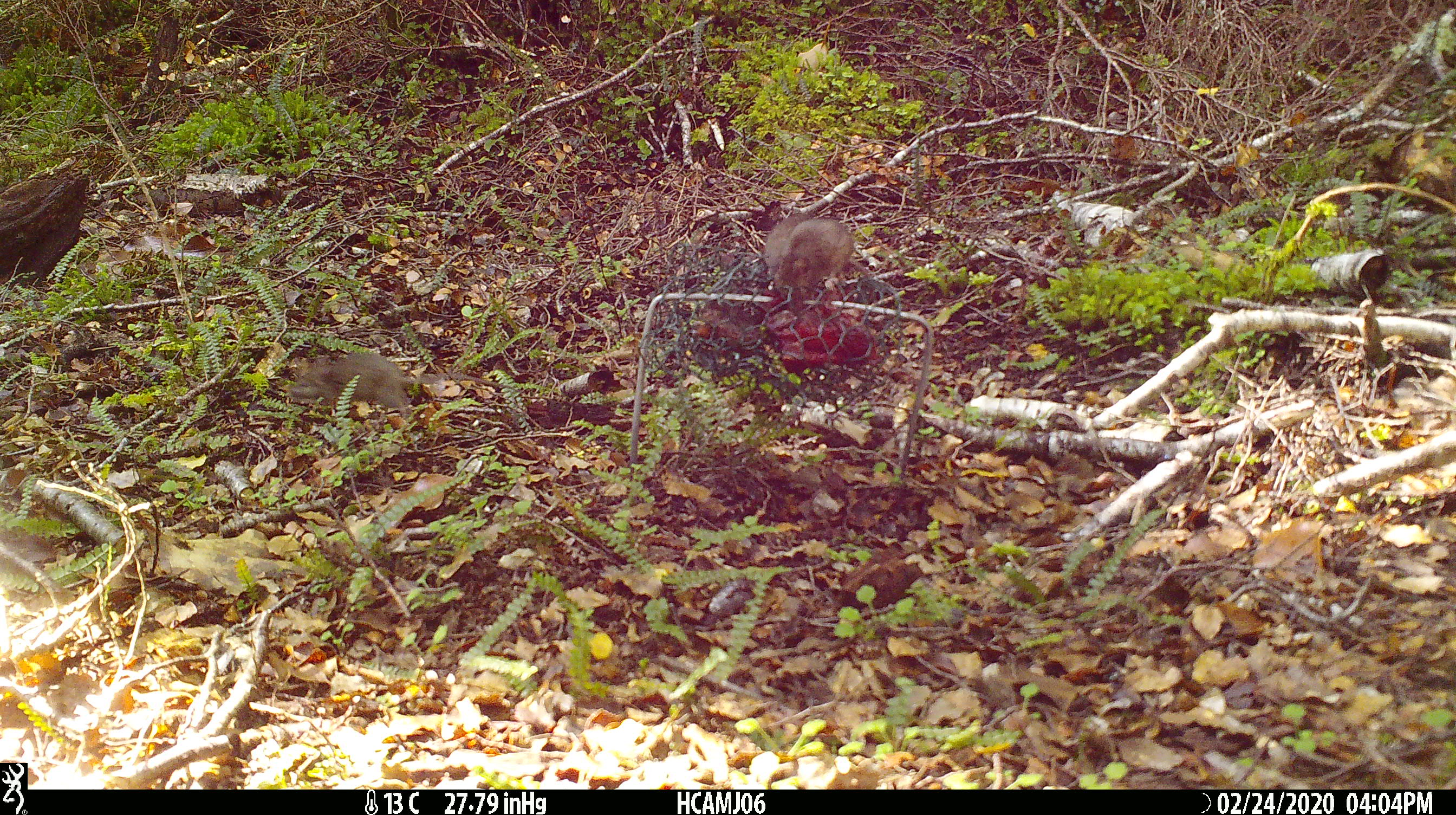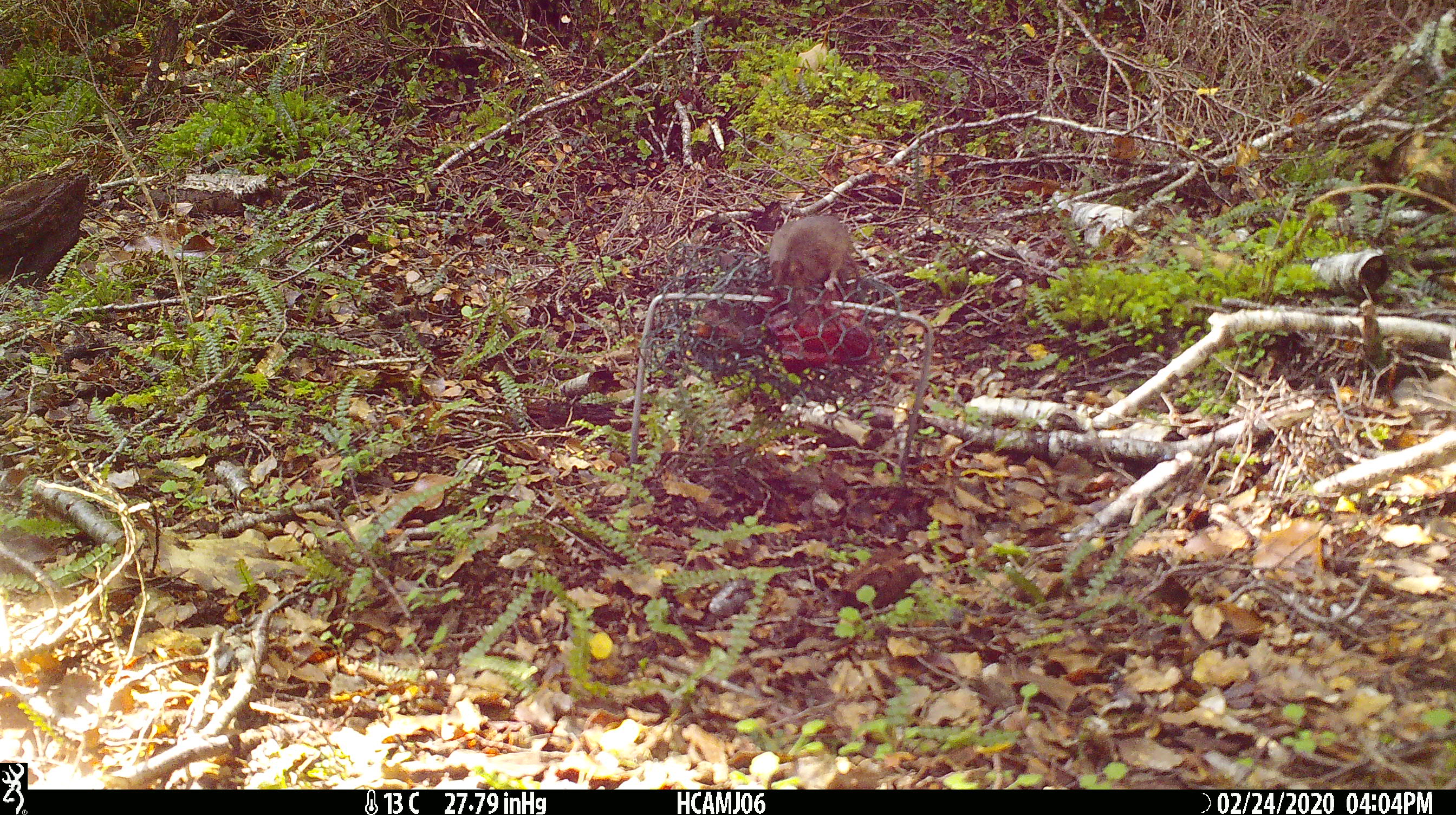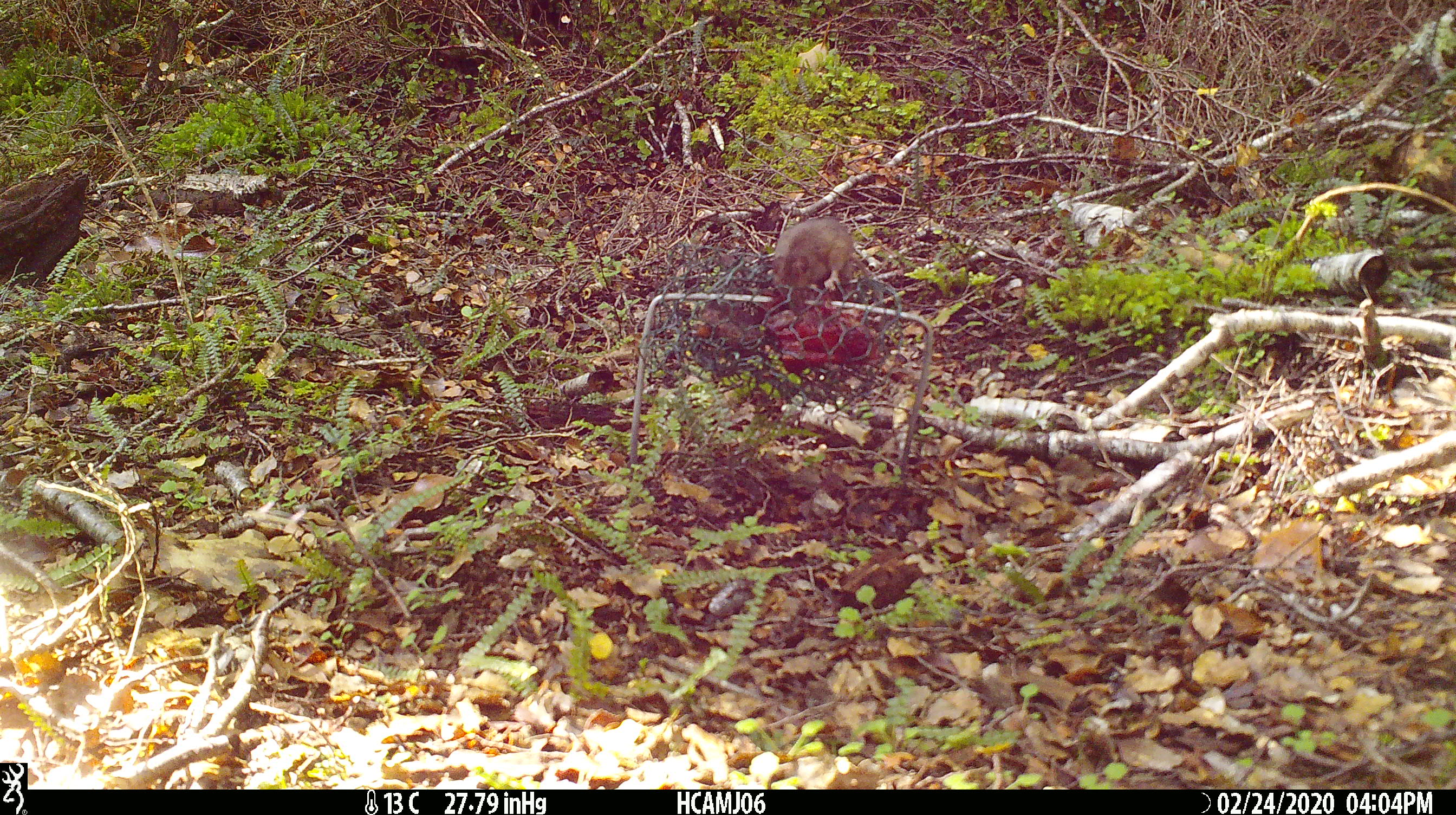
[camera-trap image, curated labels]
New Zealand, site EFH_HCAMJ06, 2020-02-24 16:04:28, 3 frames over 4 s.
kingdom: Animalia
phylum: Chordata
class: Mammalia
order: Rodentia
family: Muridae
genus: Mus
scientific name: Mus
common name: mouse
Mouse (Mus).